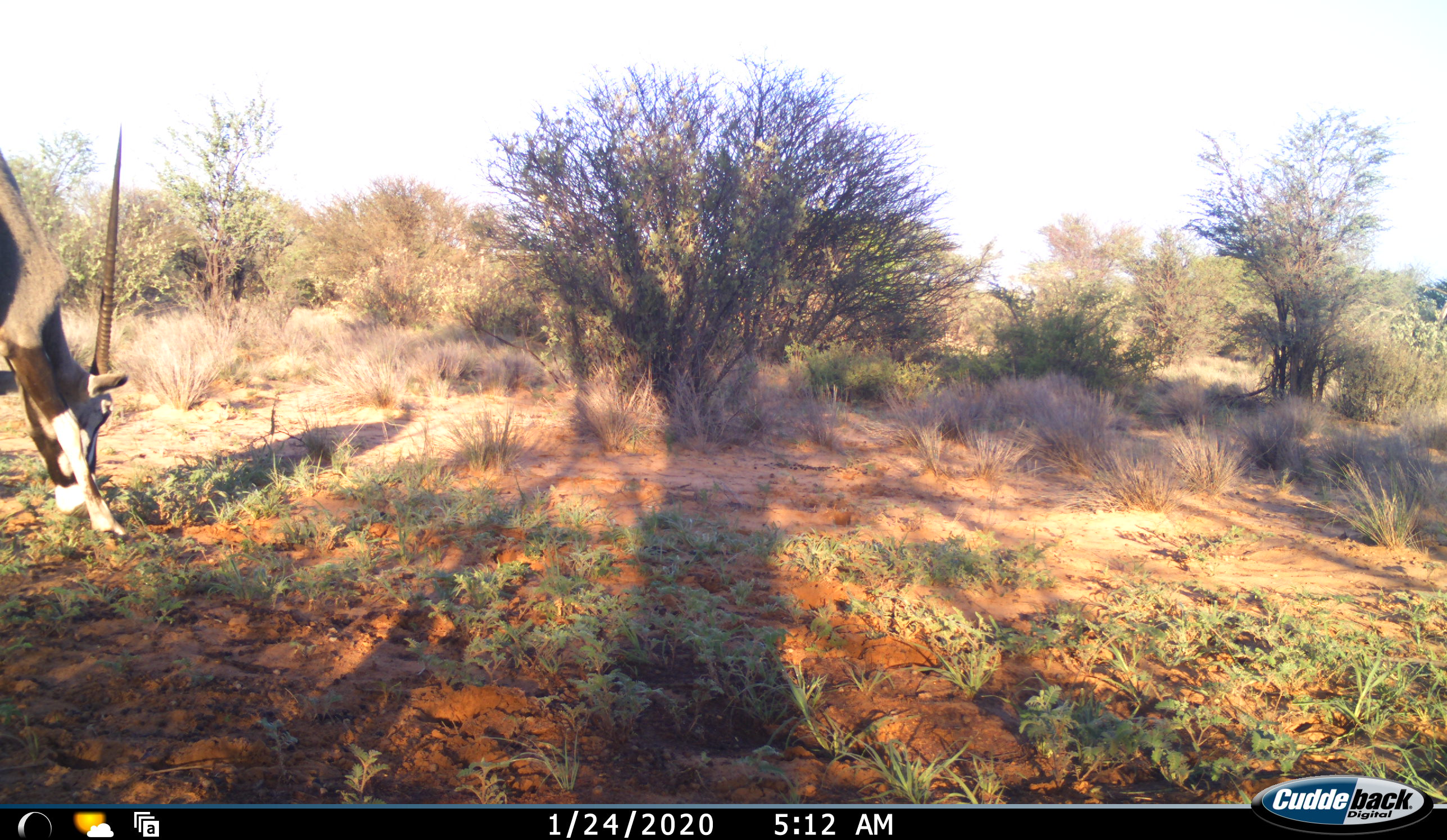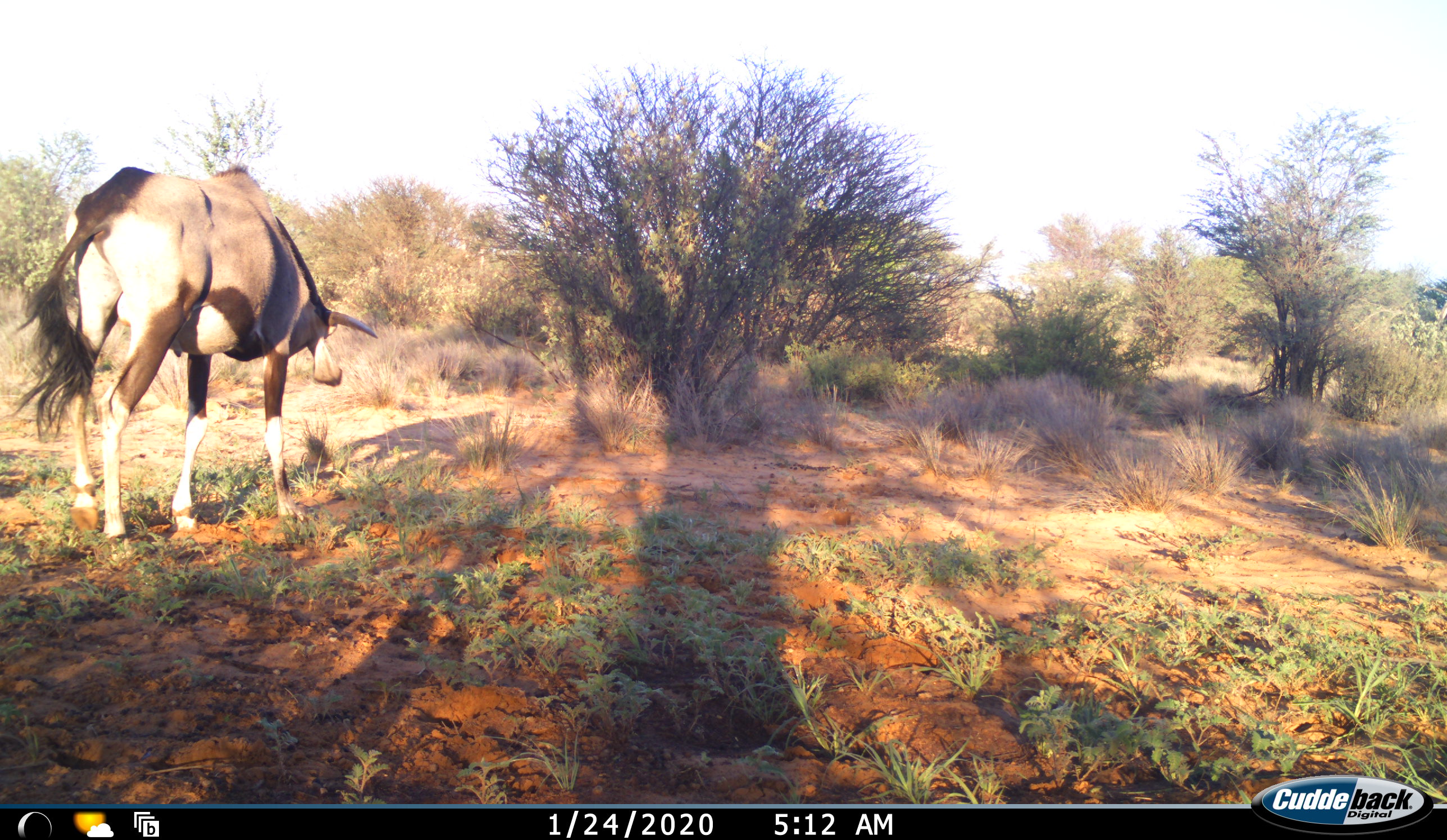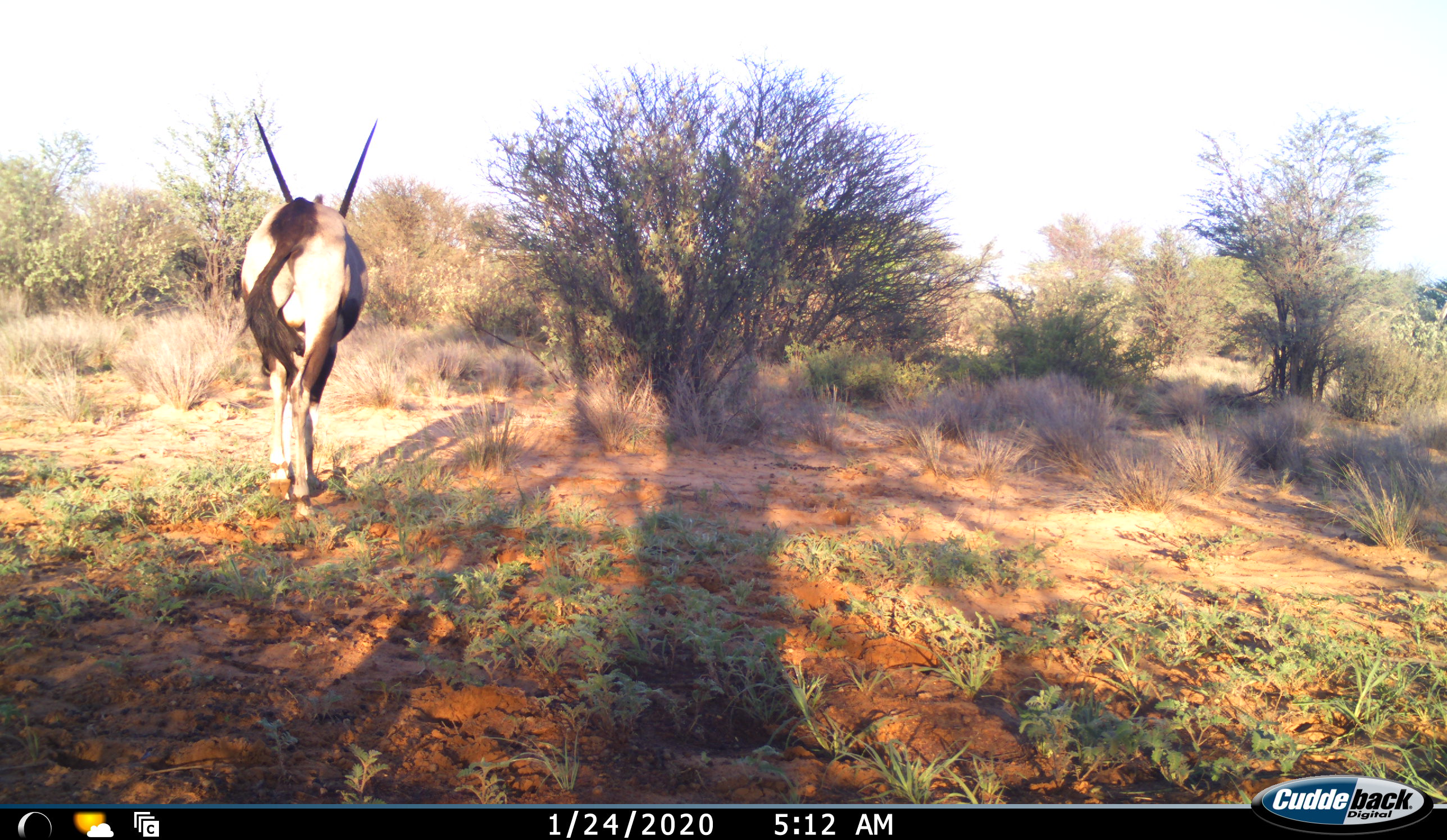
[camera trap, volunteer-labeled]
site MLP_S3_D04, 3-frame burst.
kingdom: Animalia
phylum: Chordata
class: Mammalia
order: Artiodactyla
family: Bovidae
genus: Oryx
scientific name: Oryx gazella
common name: gemsbok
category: oryx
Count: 1.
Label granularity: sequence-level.